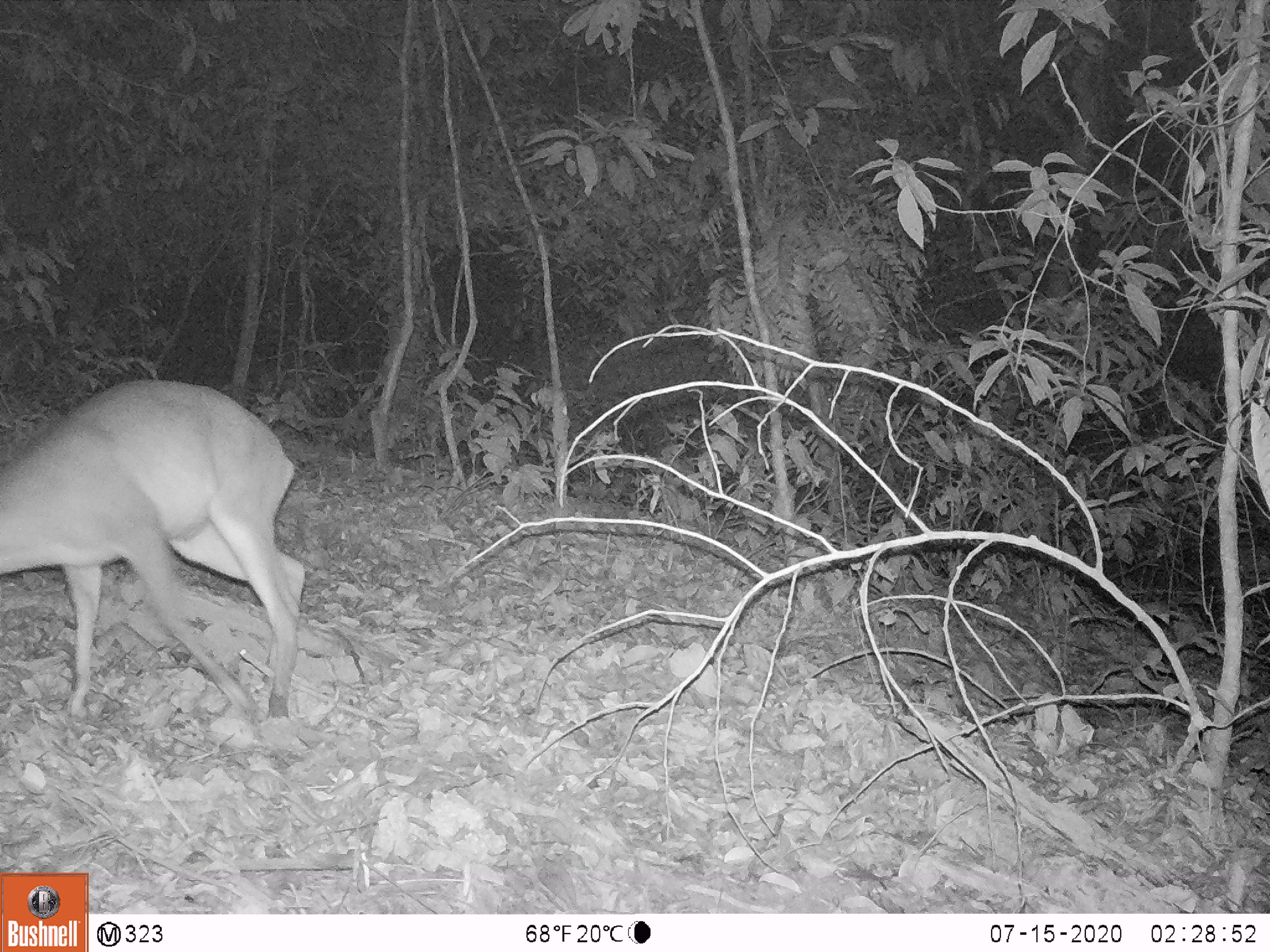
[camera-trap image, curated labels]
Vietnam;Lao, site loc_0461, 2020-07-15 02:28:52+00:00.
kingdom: Animalia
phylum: Chordata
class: Mammalia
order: Artiodactyla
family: Cervidae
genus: Muntiacus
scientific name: Muntiacus vuquangensis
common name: large-antlered muntjac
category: large antlered muntjac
Large antlered muntjac (large-antlered muntjac) (Muntiacus vuquangensis). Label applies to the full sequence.